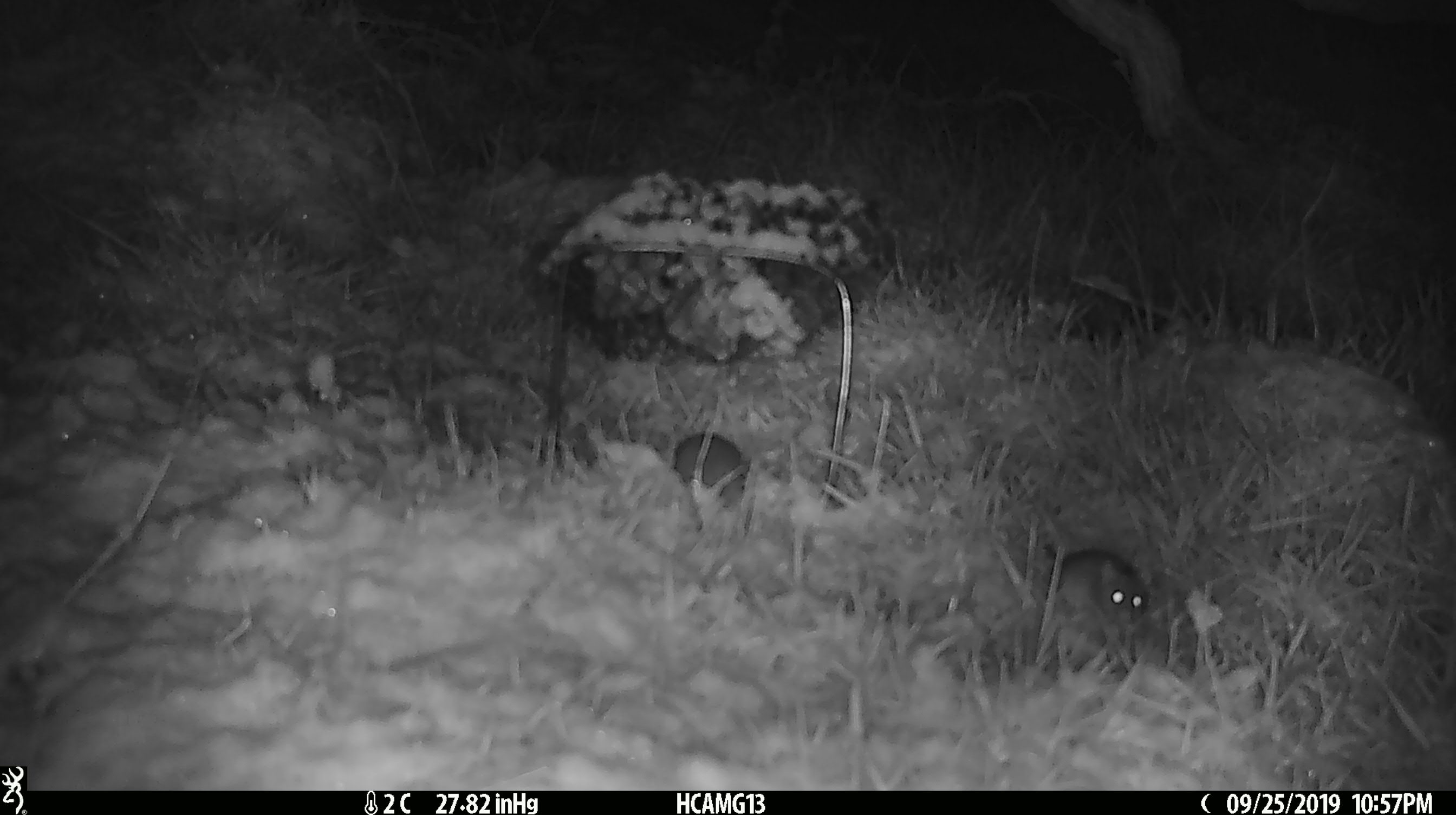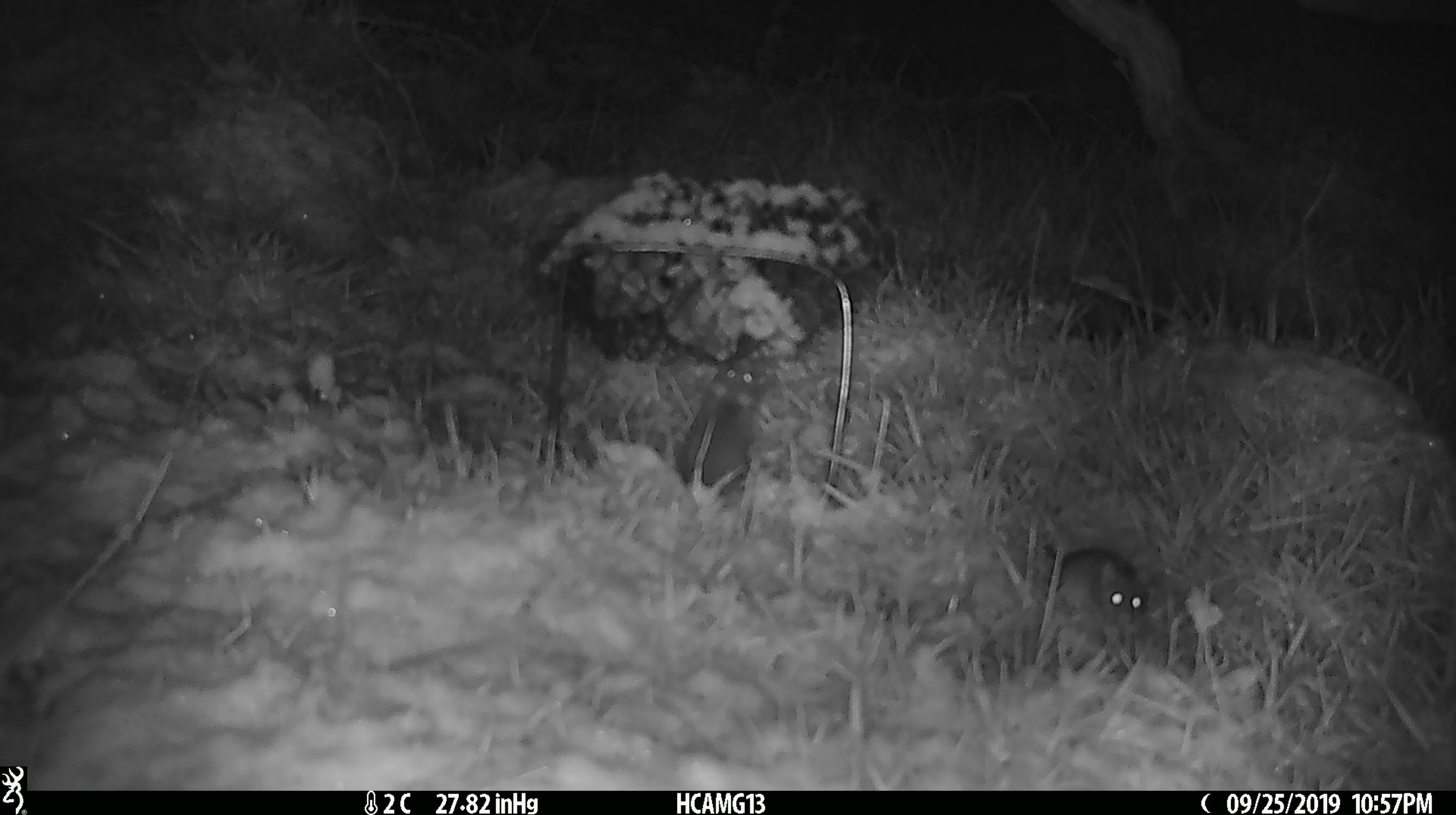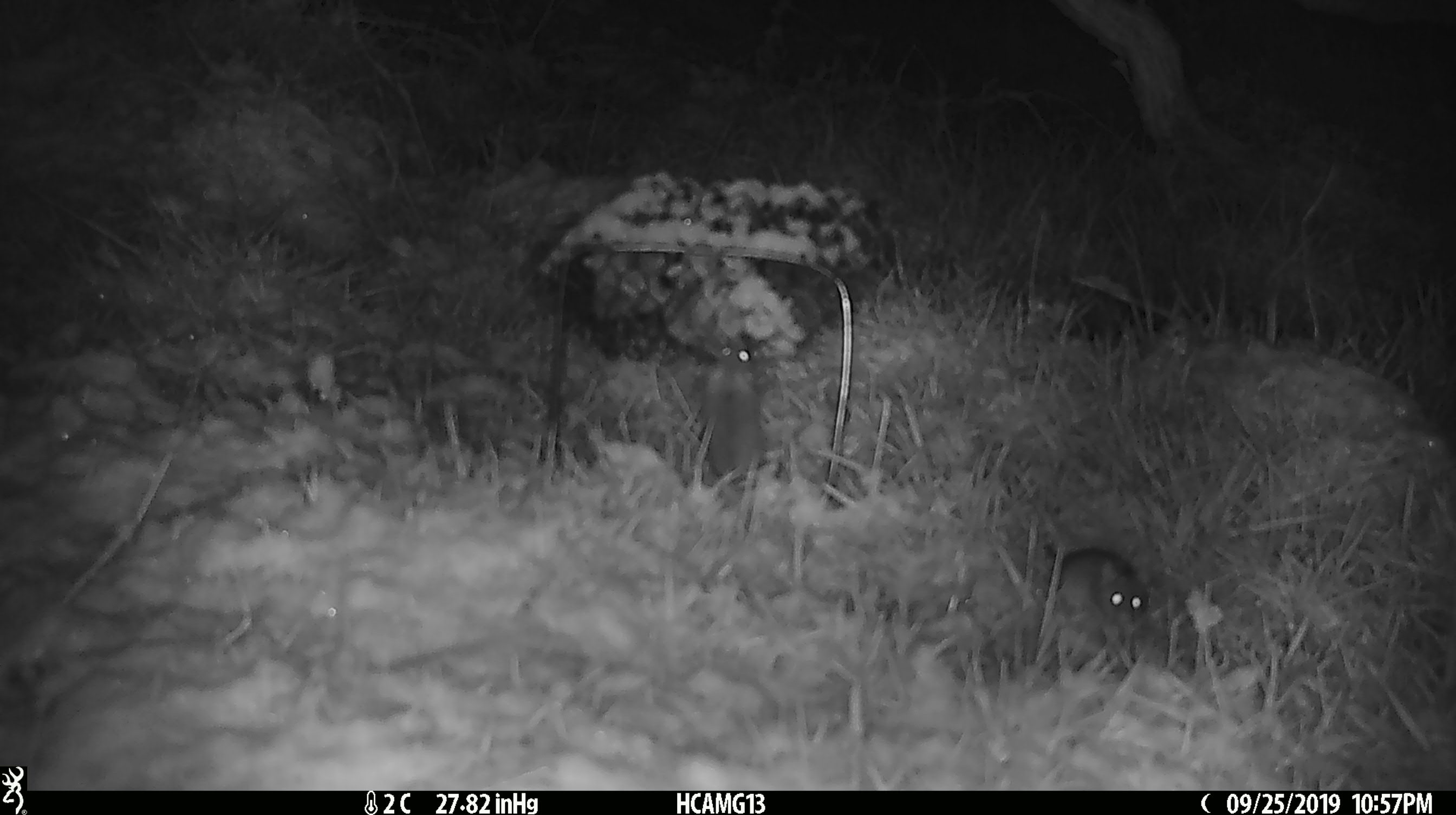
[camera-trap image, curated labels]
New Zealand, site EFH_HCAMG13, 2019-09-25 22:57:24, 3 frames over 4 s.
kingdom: Animalia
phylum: Chordata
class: Mammalia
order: Rodentia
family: Muridae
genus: Mus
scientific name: Mus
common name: mouse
Mouse (Mus).